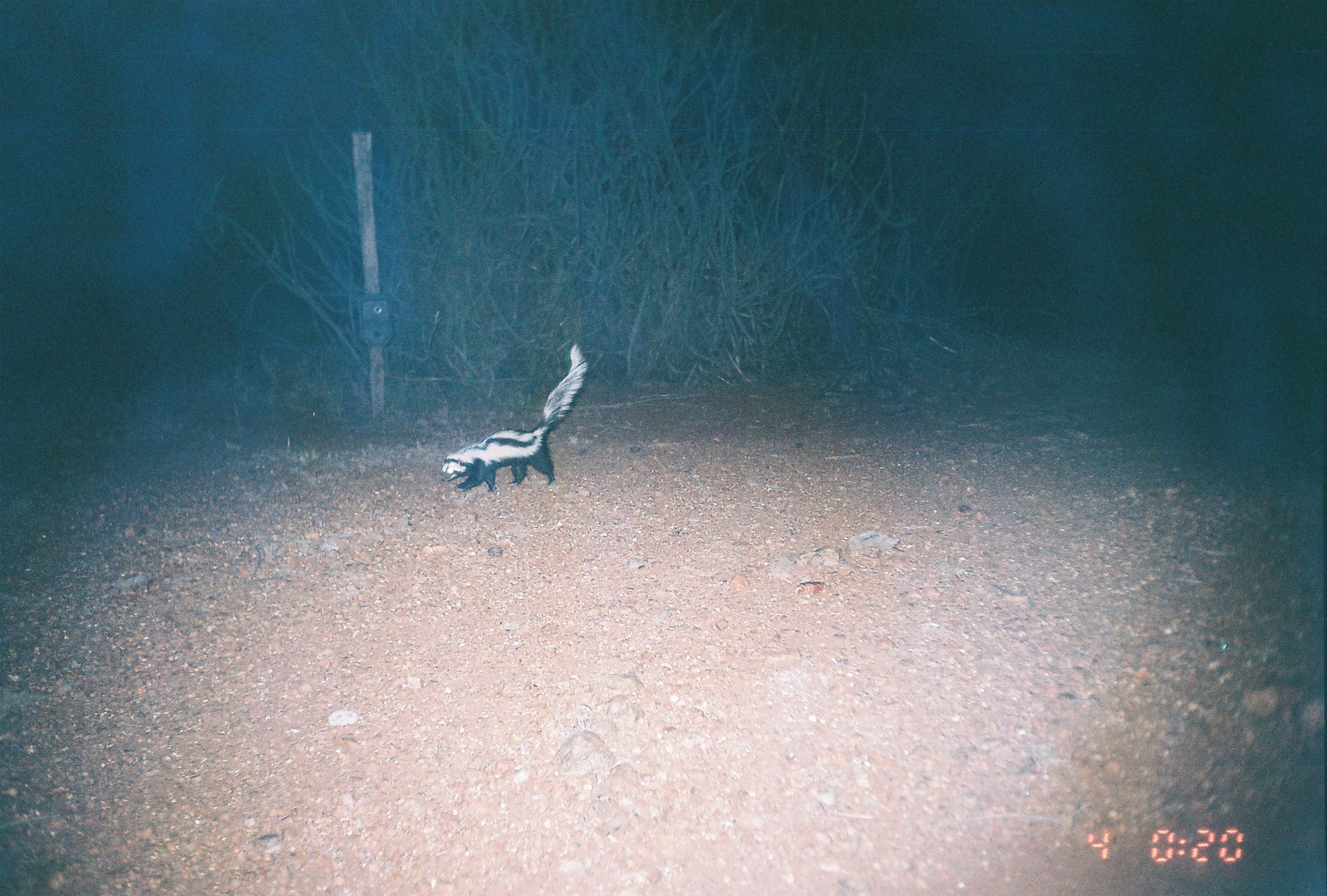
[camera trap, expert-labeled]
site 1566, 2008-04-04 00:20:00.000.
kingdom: Animalia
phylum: Chordata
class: Mammalia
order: Carnivora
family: Mustelidae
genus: Ictonyx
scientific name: Ictonyx striatus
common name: zorilla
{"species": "Ictonyx striatus (zorilla)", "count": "1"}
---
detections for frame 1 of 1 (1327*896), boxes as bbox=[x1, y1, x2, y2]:
ictonyx striatus: bbox=[440, 340, 589, 493]